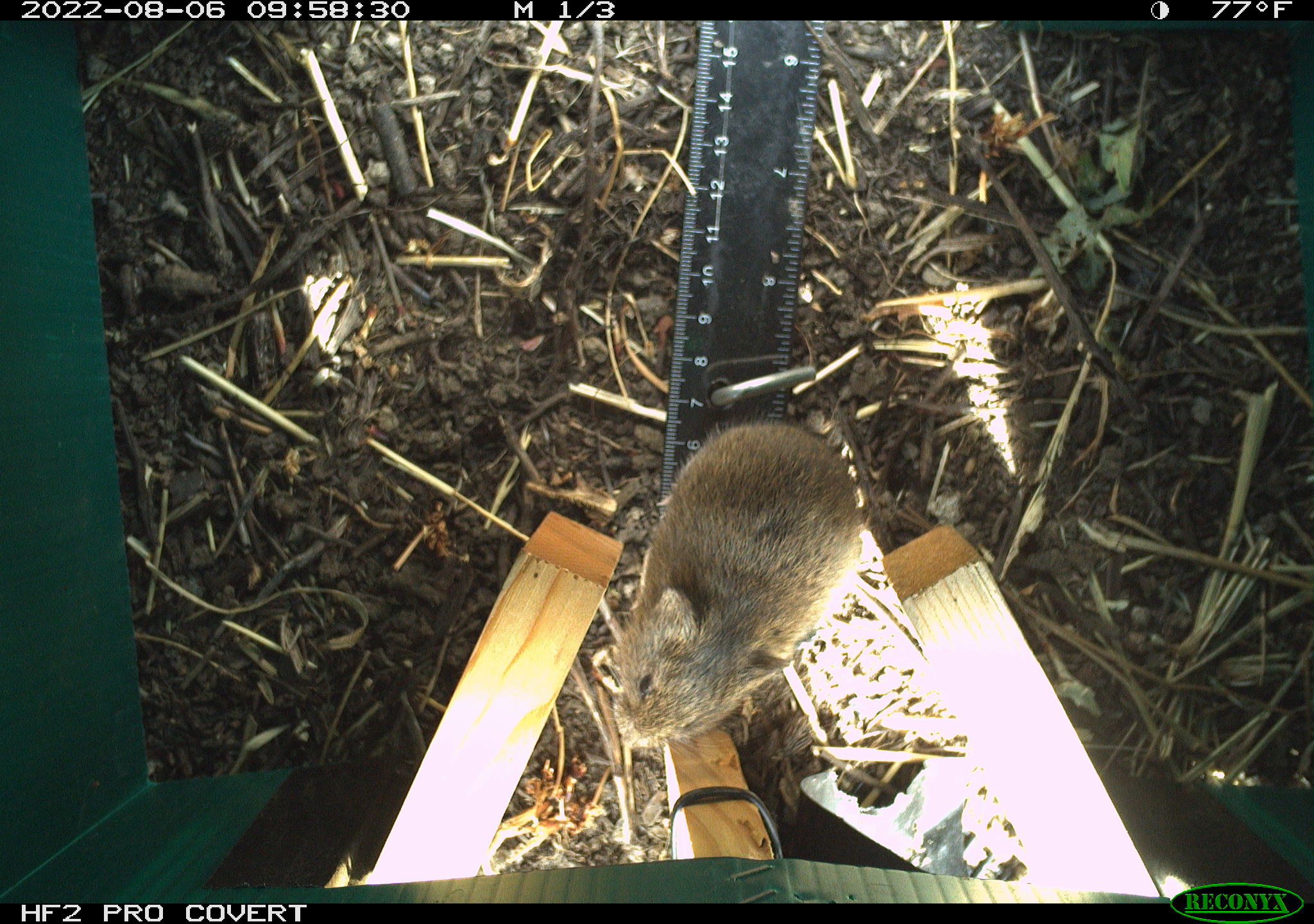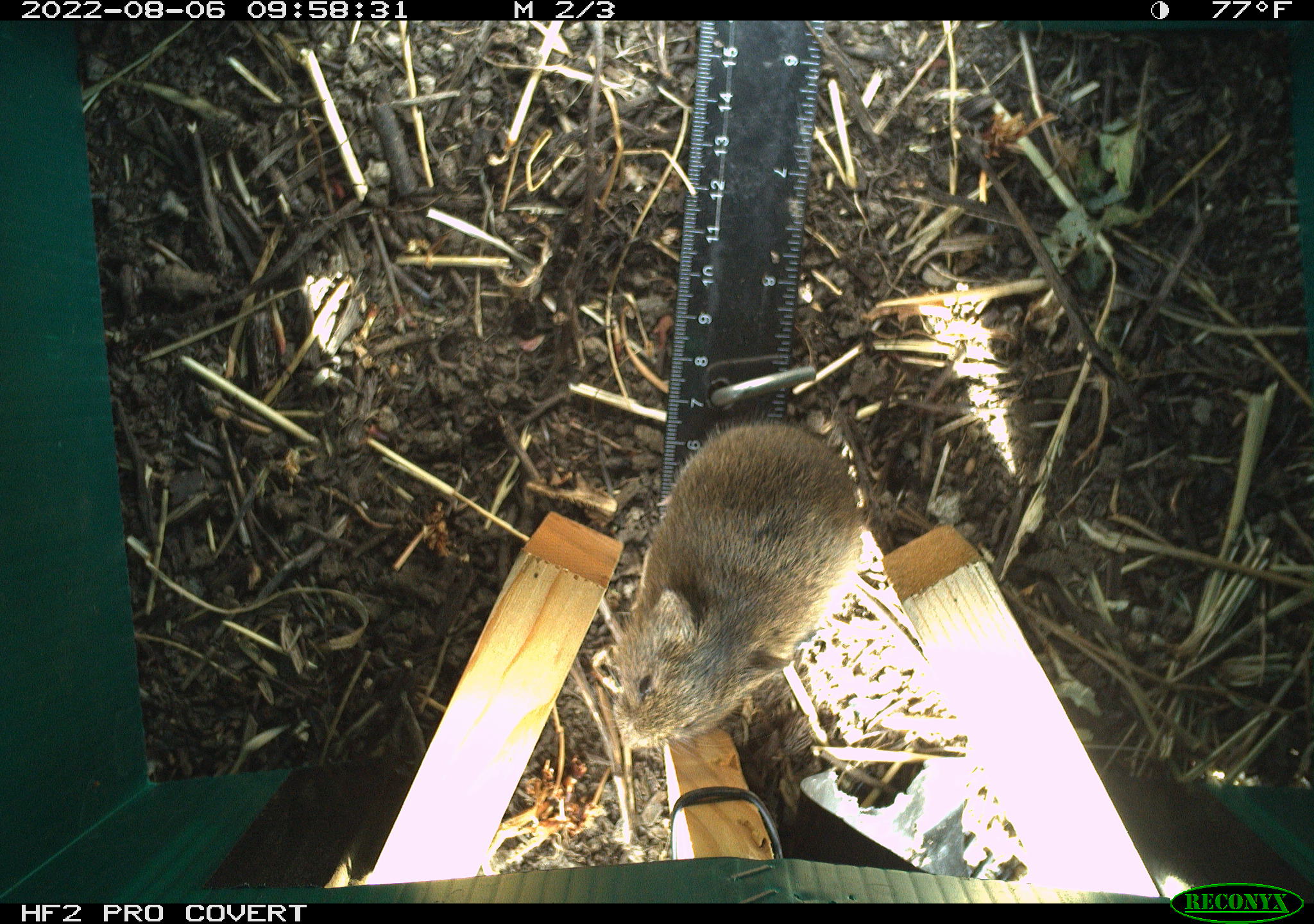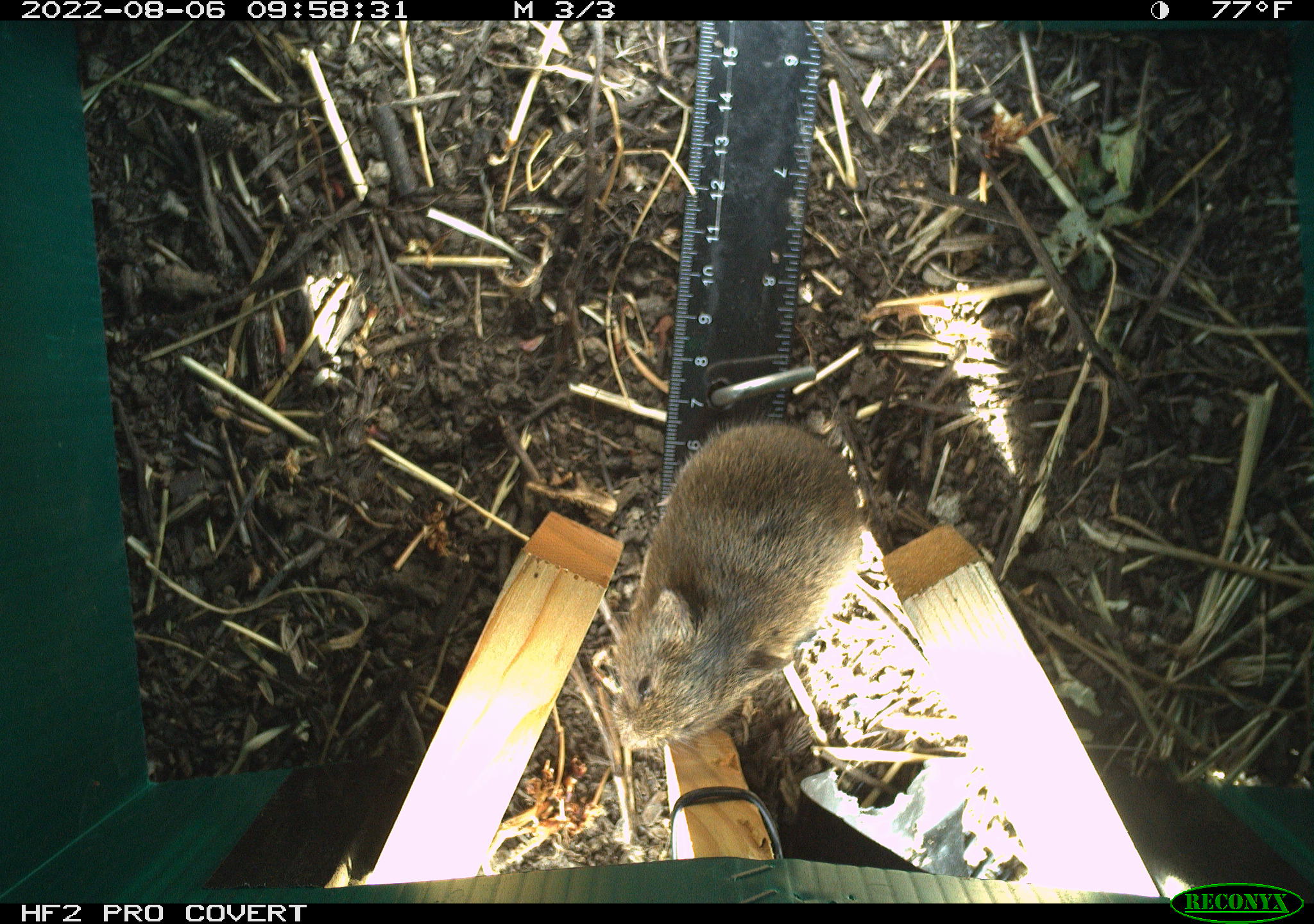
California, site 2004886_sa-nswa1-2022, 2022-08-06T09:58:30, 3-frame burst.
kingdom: Animalia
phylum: Chordata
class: Mammalia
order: Rodentia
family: Cricetidae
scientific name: Cricetidae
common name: hamsters, voles, lemmings, and allies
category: cricetidae family